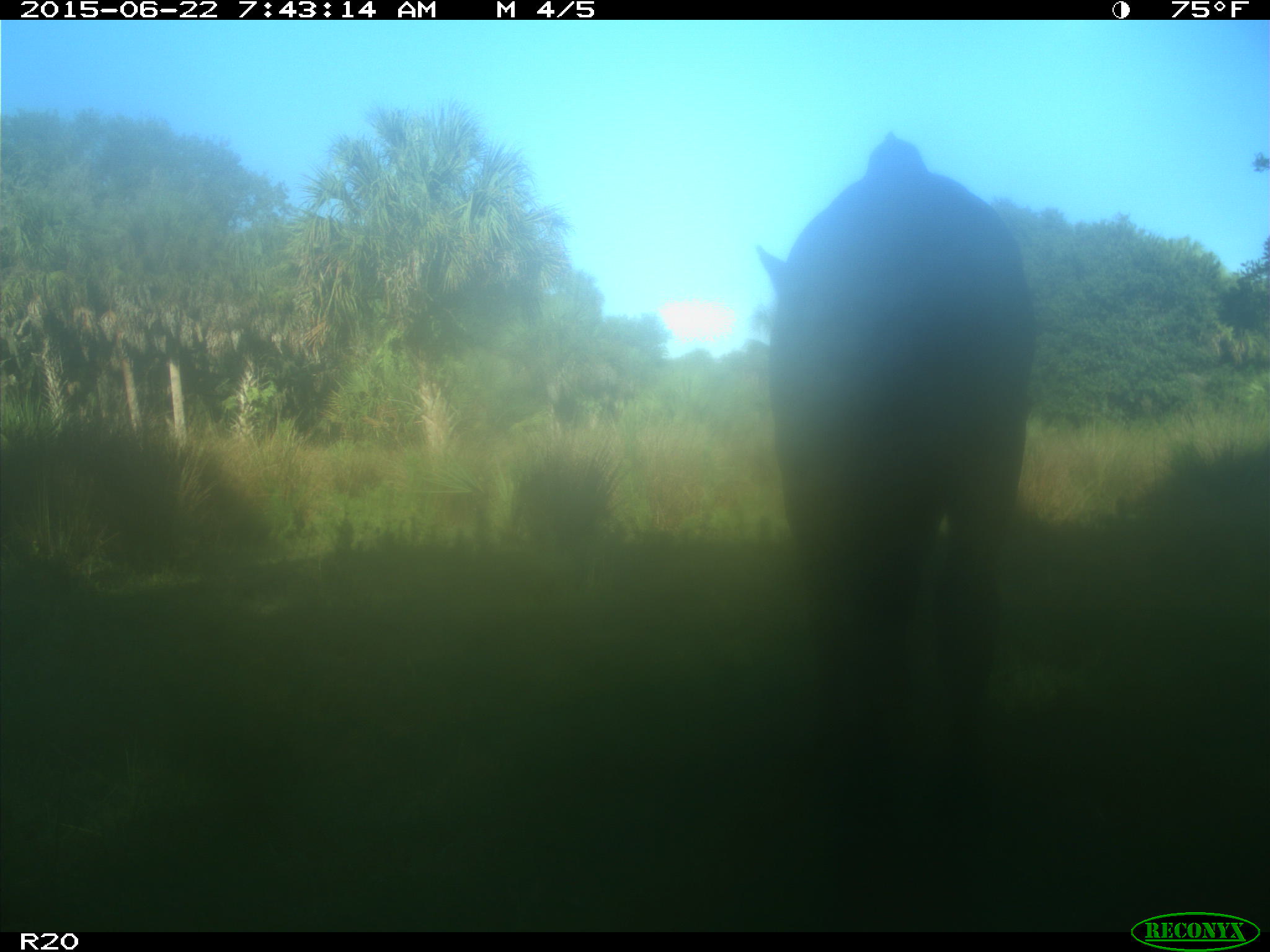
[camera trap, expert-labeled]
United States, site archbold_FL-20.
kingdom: Animalia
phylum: Chordata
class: Mammalia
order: Artiodactyla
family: Bovidae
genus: Bos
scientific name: Bos taurus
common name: domestic cow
Bos taurus (domestic cow).